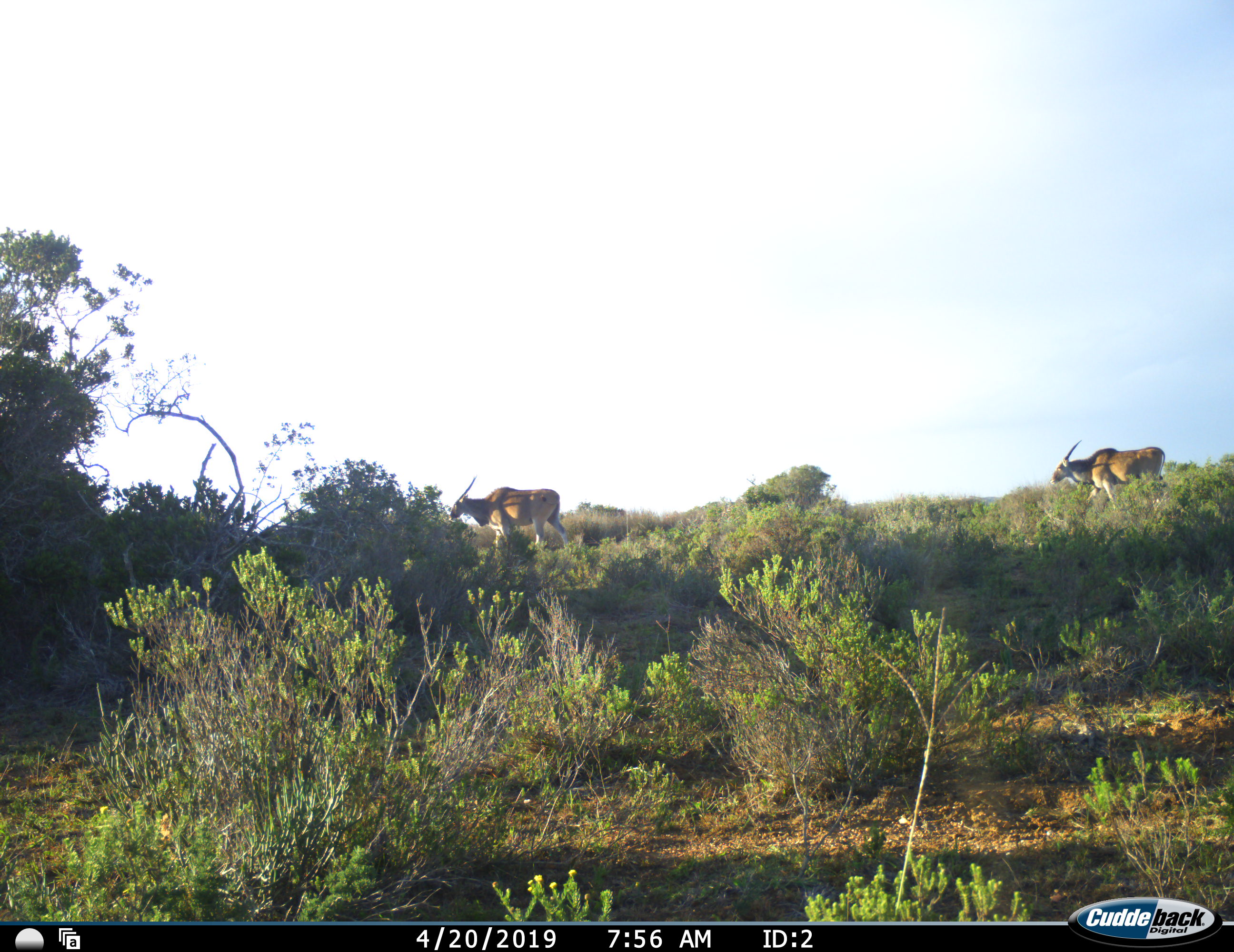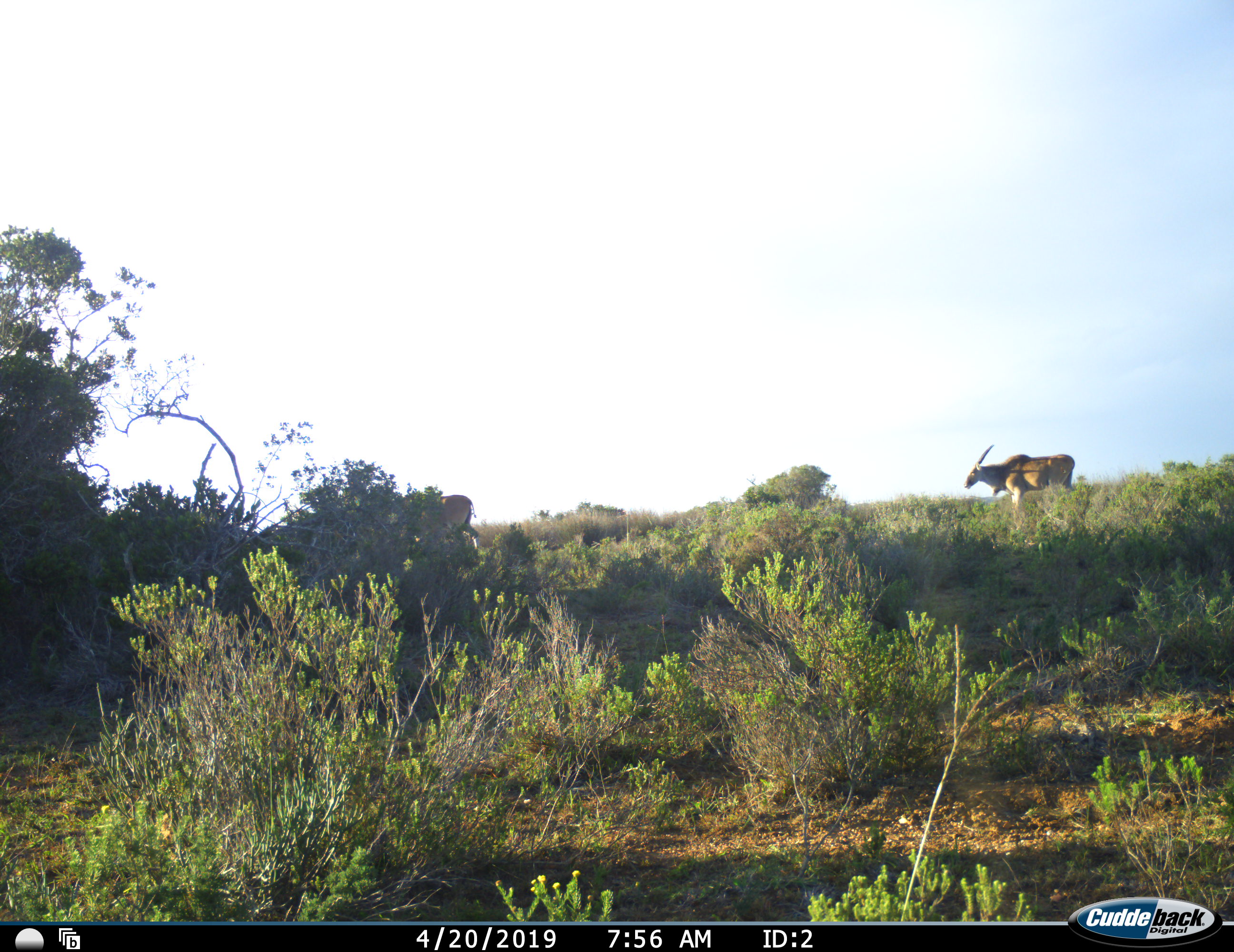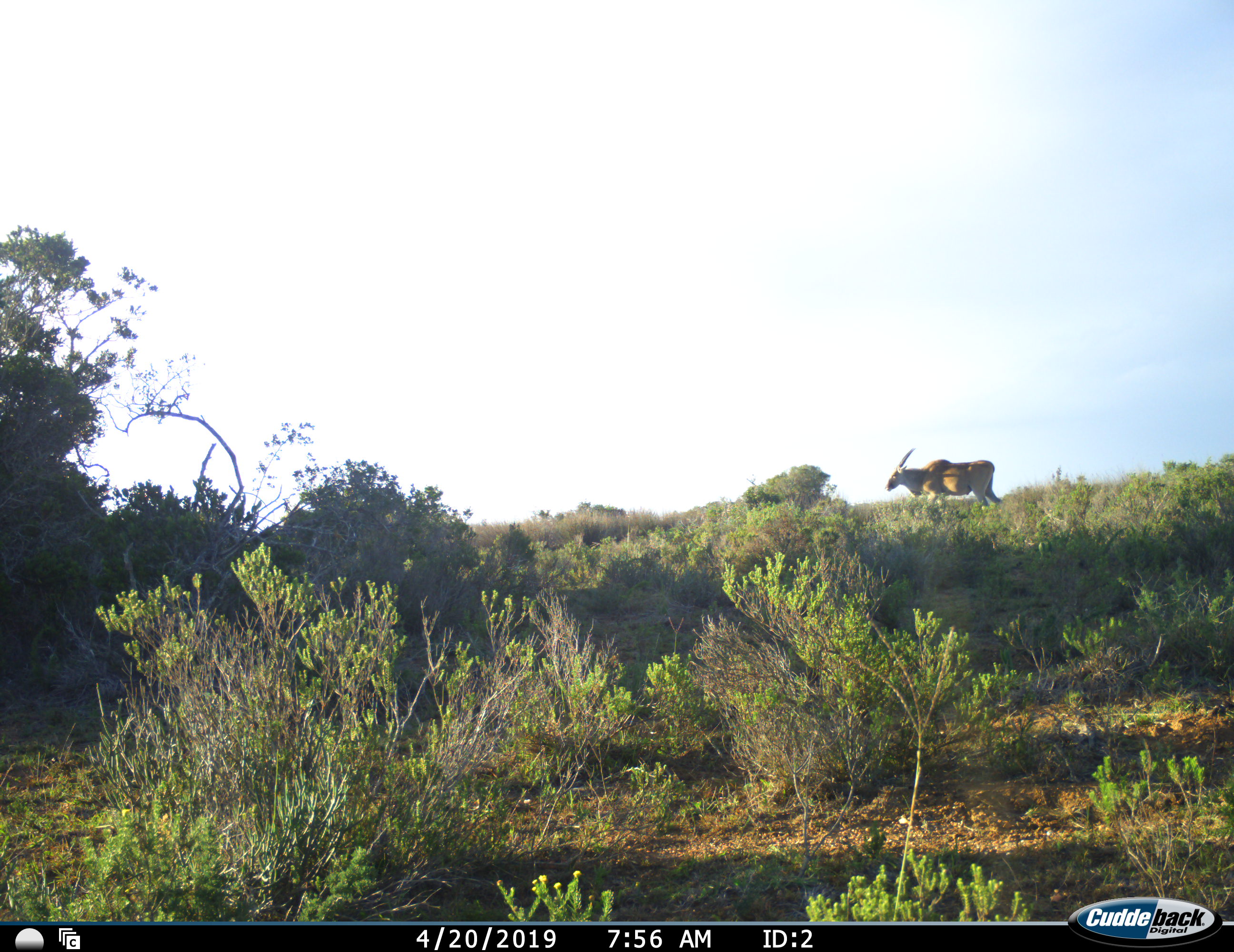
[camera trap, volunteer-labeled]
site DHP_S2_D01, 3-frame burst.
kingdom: Animalia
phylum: Chordata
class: Mammalia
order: Artiodactyla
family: Bovidae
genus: Tragelaphus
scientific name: Tragelaphus oryx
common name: eland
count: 2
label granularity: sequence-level